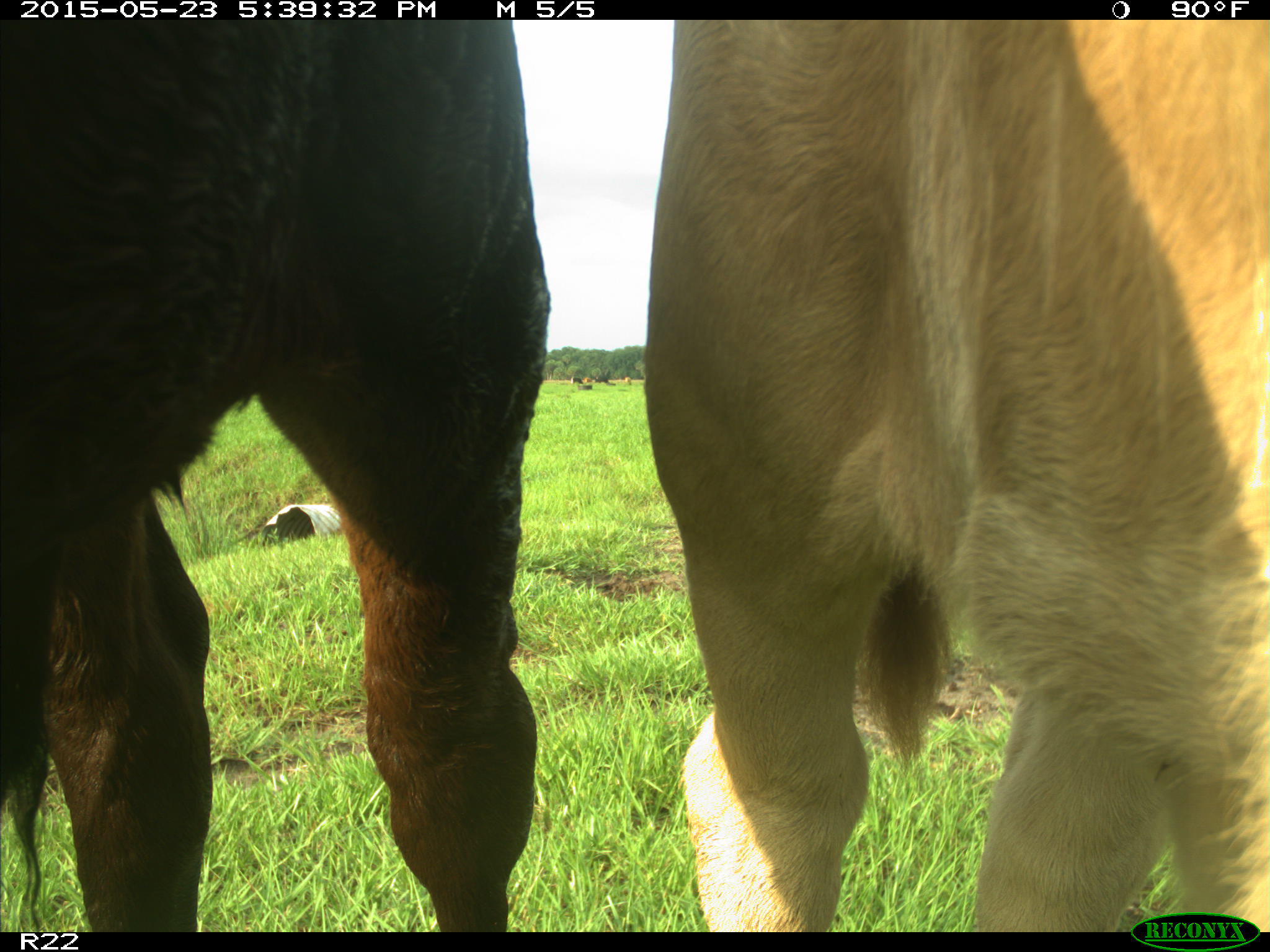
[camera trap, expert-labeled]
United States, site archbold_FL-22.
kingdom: Animalia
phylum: Chordata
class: Mammalia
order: Artiodactyla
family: Bovidae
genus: Bos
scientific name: Bos taurus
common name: domestic cow